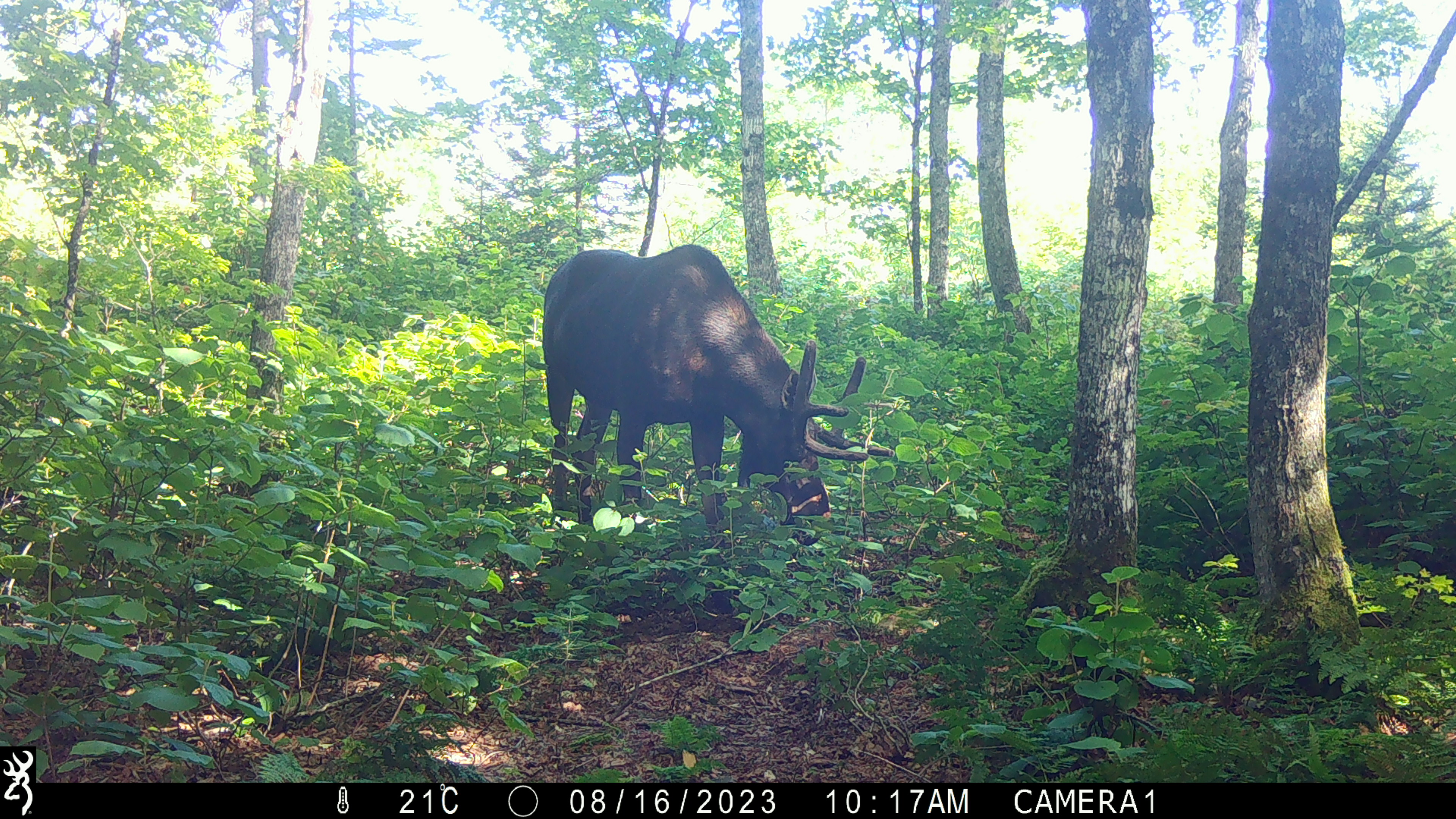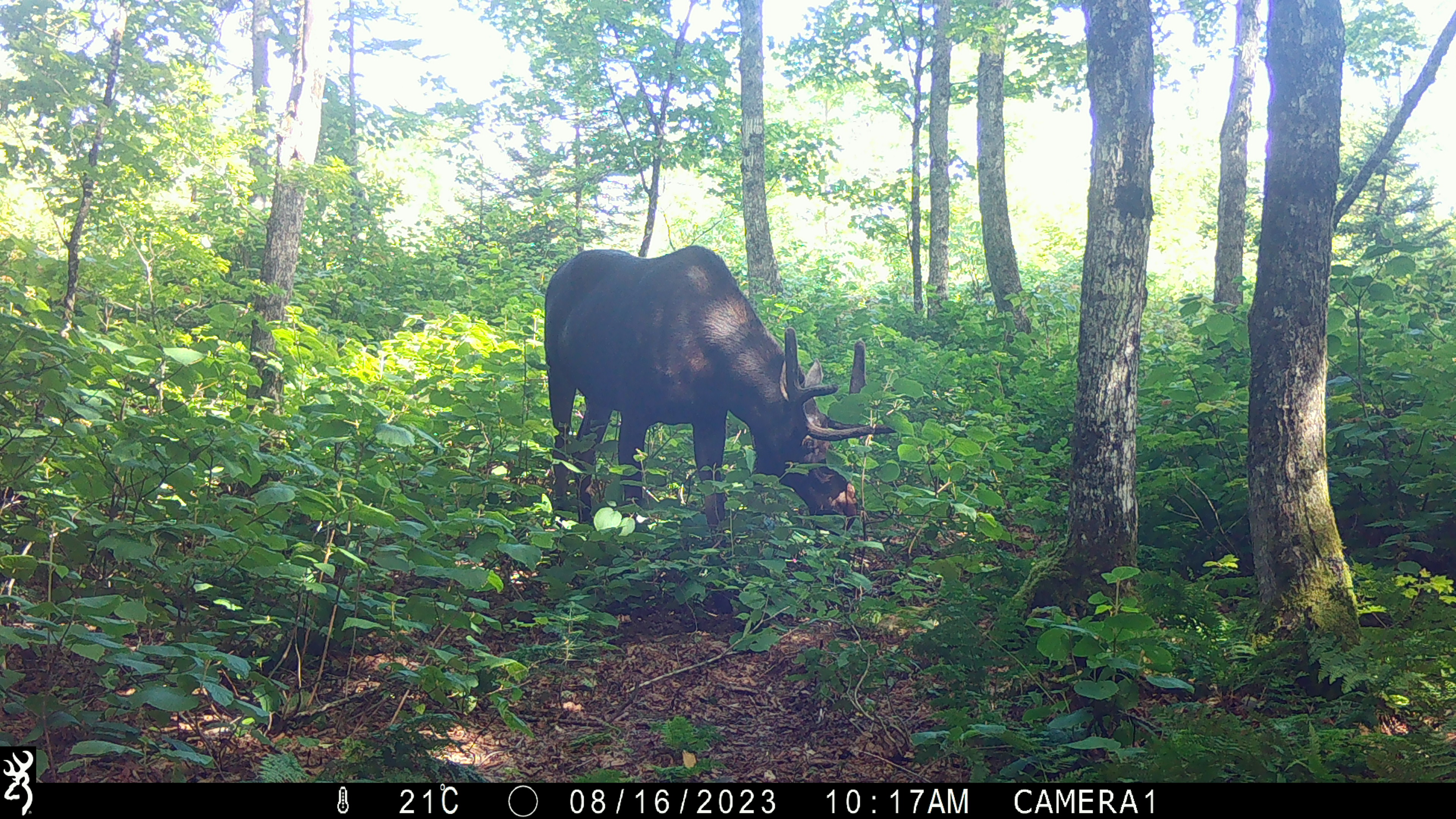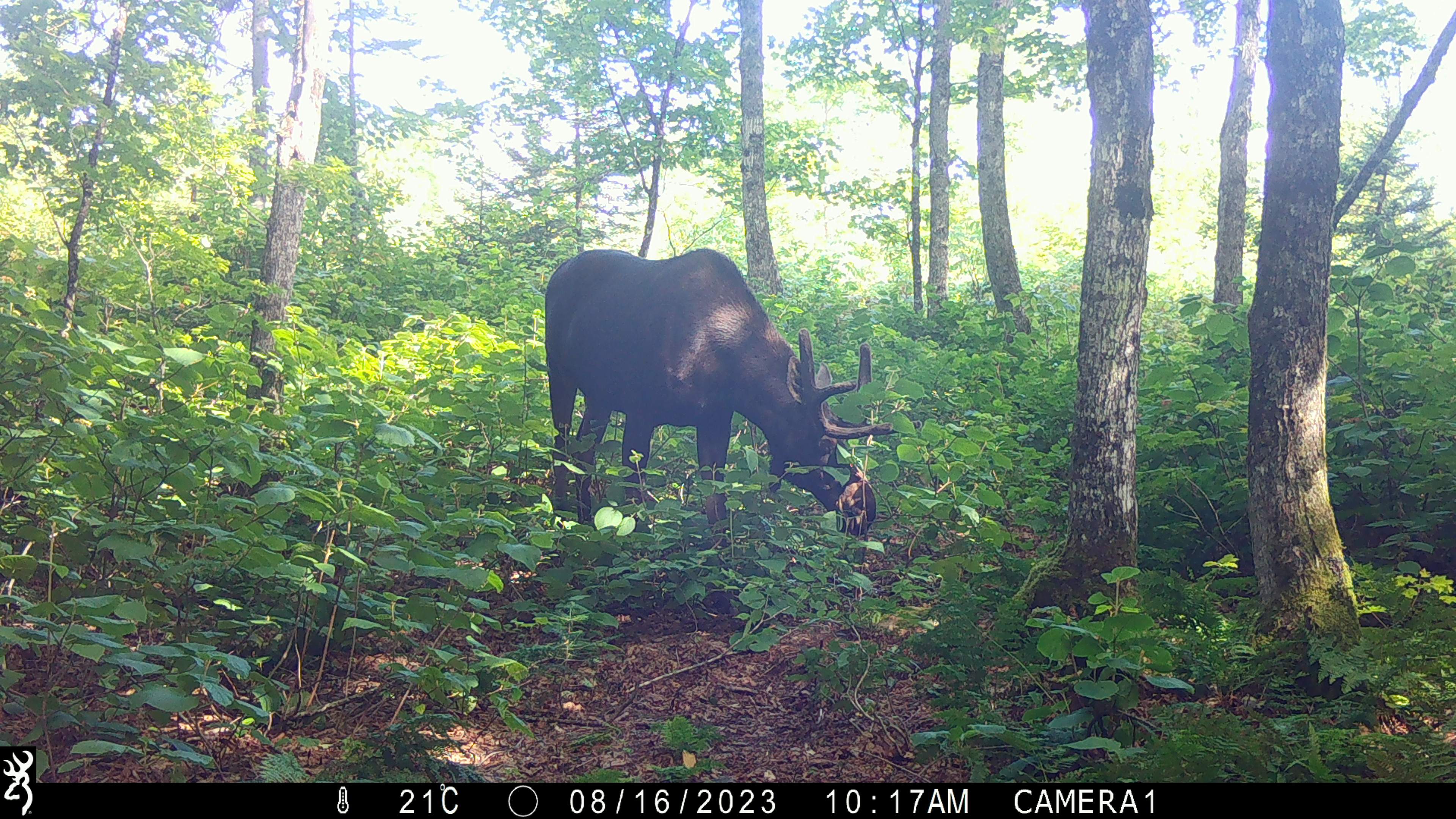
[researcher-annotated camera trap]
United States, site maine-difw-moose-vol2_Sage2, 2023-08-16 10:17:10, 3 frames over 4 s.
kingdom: Animalia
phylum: Chordata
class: Mammalia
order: Artiodactyla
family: Cervidae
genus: Alces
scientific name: Alces alces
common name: moose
Moose (Alces alces).